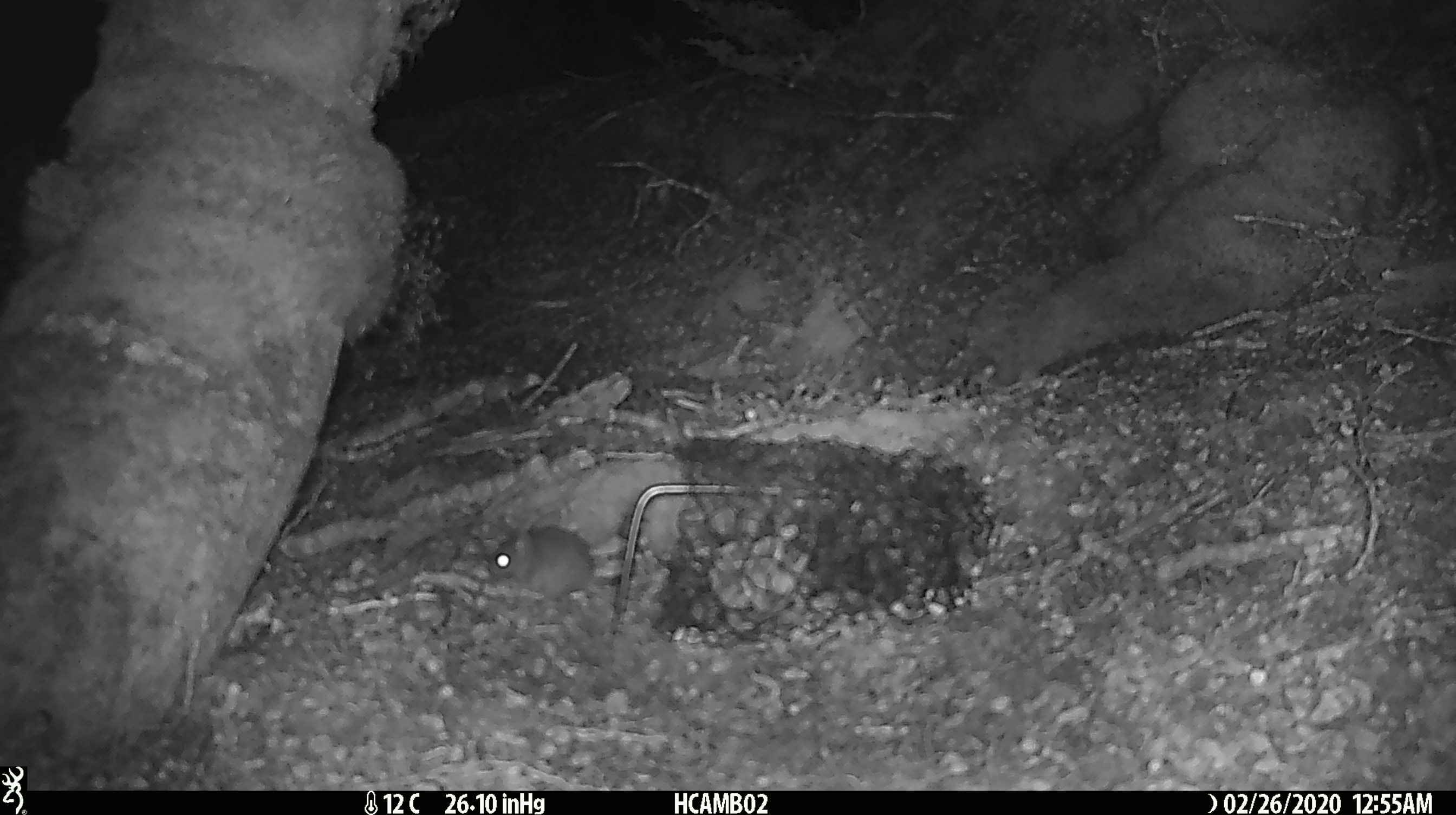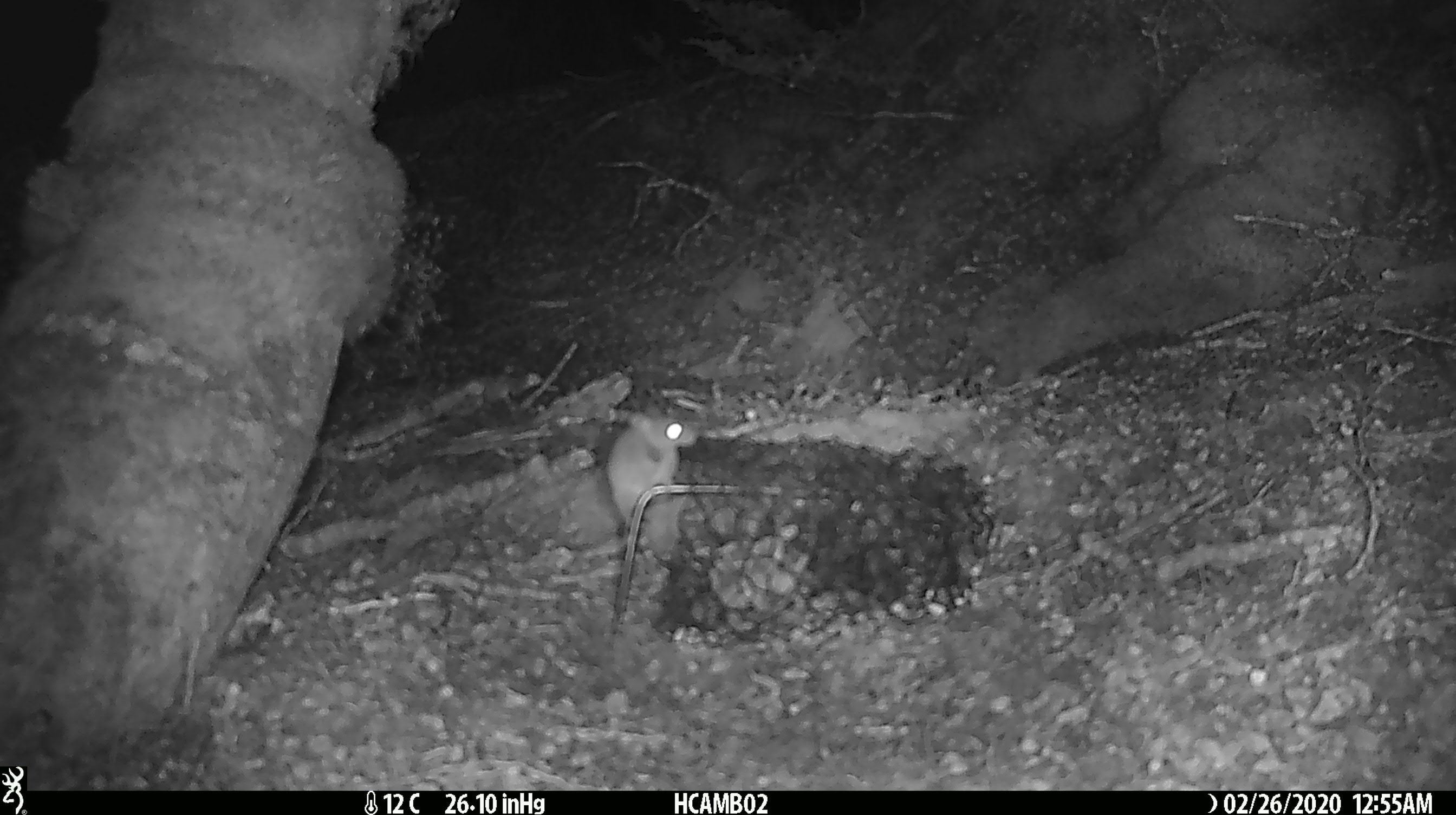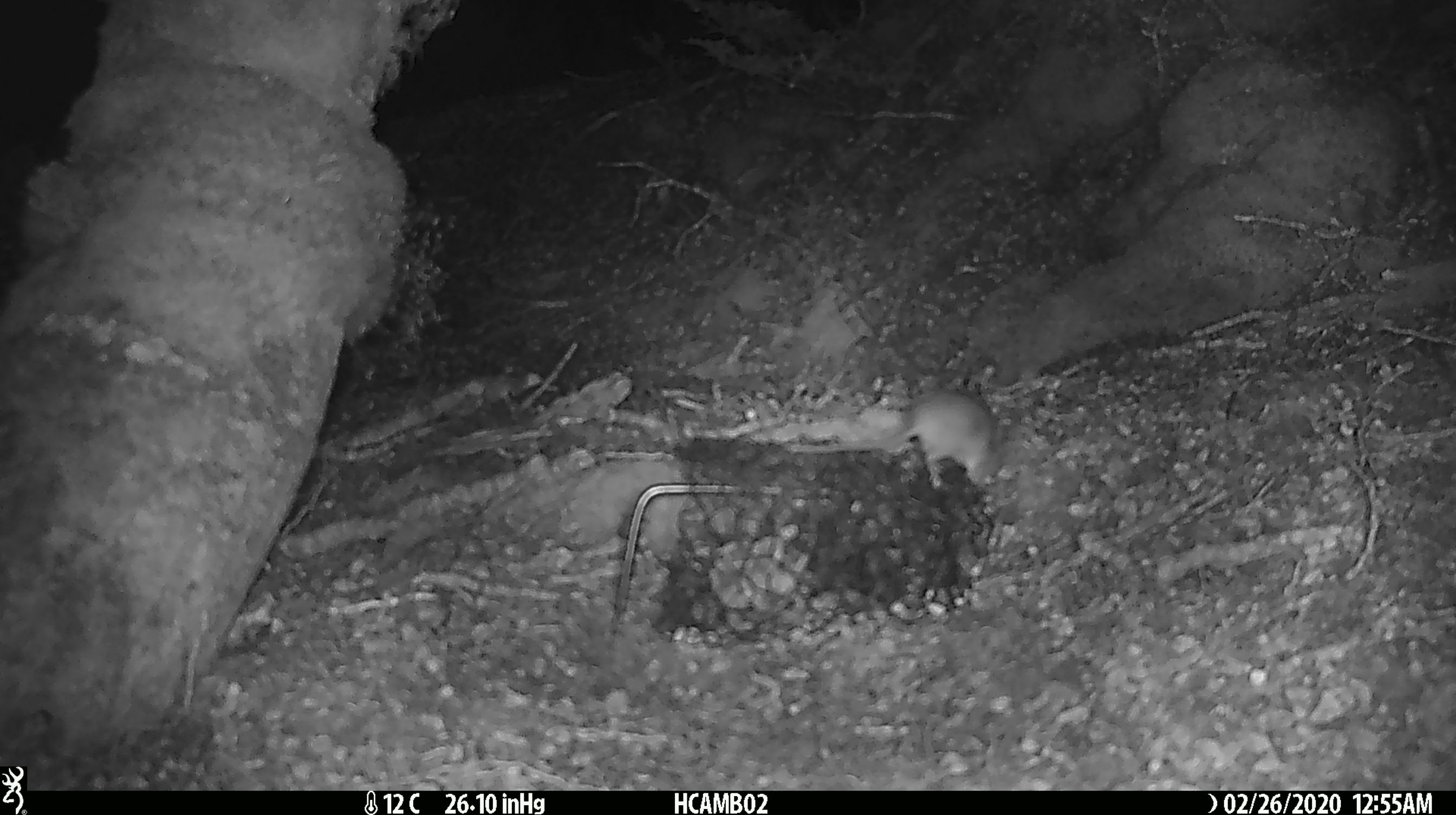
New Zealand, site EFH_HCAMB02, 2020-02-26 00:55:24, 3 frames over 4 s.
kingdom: Animalia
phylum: Chordata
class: Mammalia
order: Rodentia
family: Muridae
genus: Mus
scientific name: Mus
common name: mouse